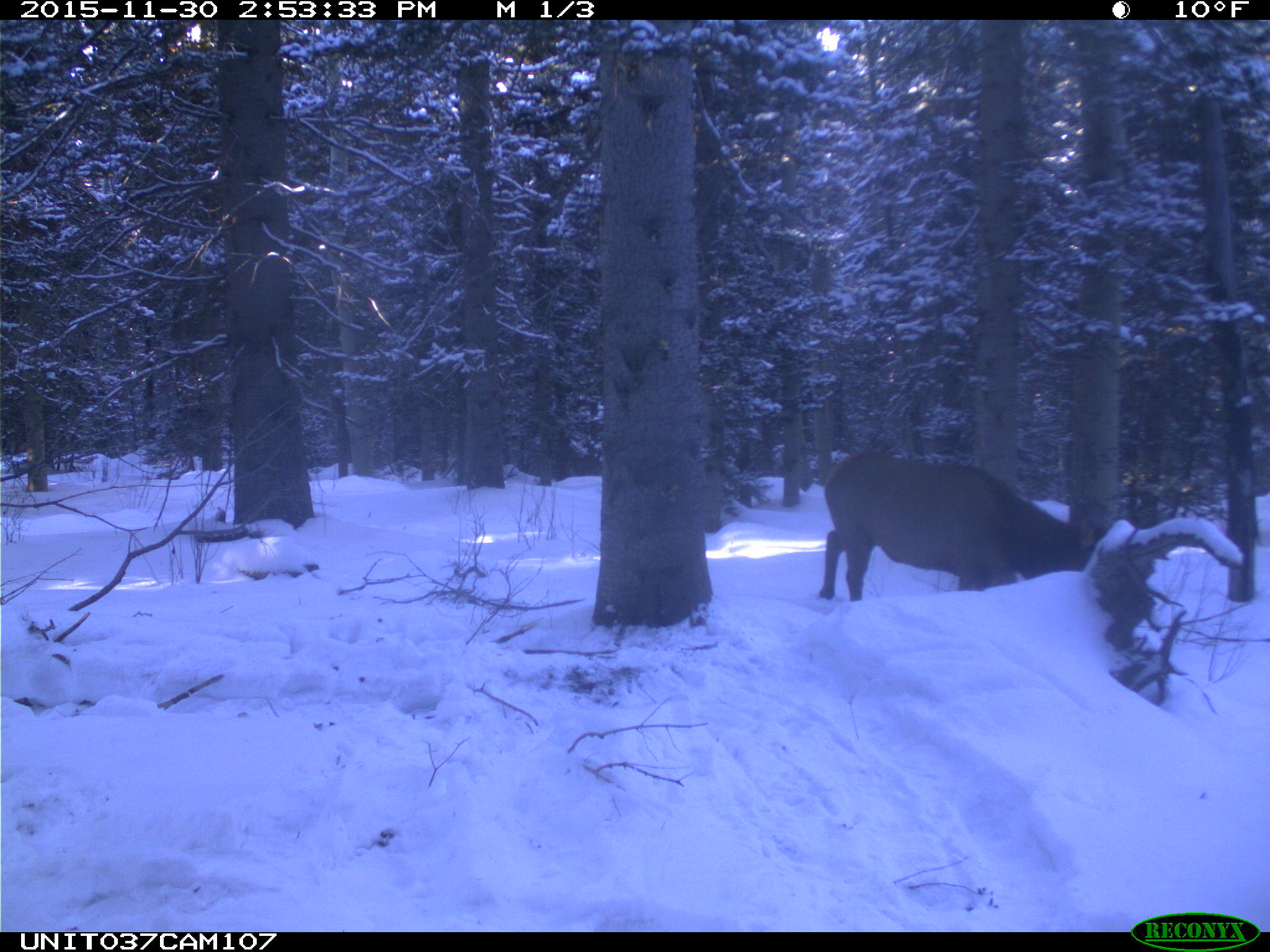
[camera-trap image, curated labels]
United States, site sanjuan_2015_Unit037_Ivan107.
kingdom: Animalia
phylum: Chordata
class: Mammalia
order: Artiodactyla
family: Cervidae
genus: Cervus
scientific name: Cervus elaphus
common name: red deer